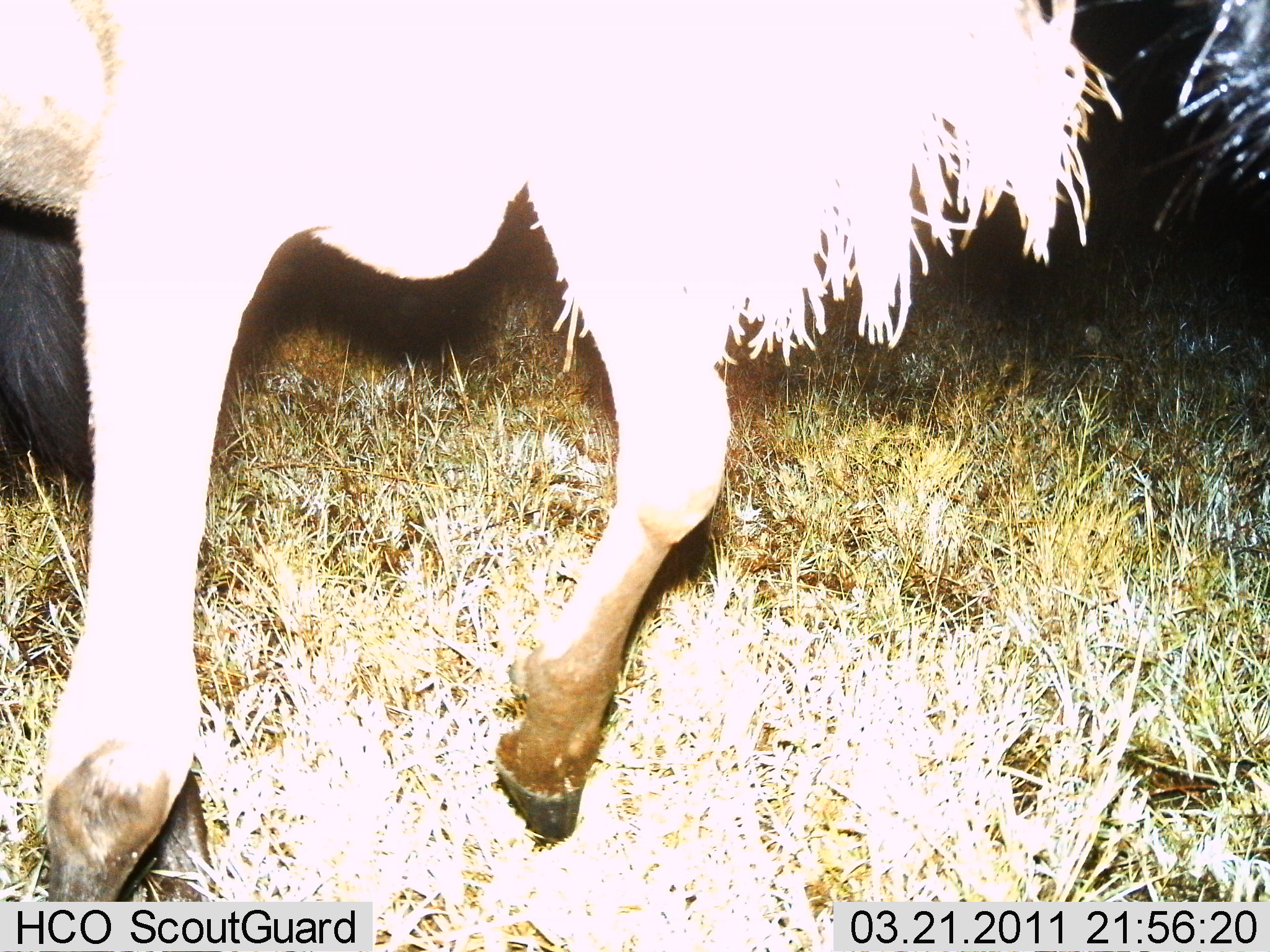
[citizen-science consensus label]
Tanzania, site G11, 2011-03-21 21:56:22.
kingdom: Animalia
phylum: Chordata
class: Mammalia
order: Artiodactyla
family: Bovidae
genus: Connochaetes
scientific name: Connochaetes taurinus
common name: blue wildebeest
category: wildebeest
Wildebeest (blue wildebeest) (Connochaetes taurinus), count 1. Behavior (volunteer vote fractions): standing 45%, resting 0%, moving 55%, interacting 0%. Young present (vote fraction): 0%. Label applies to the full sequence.